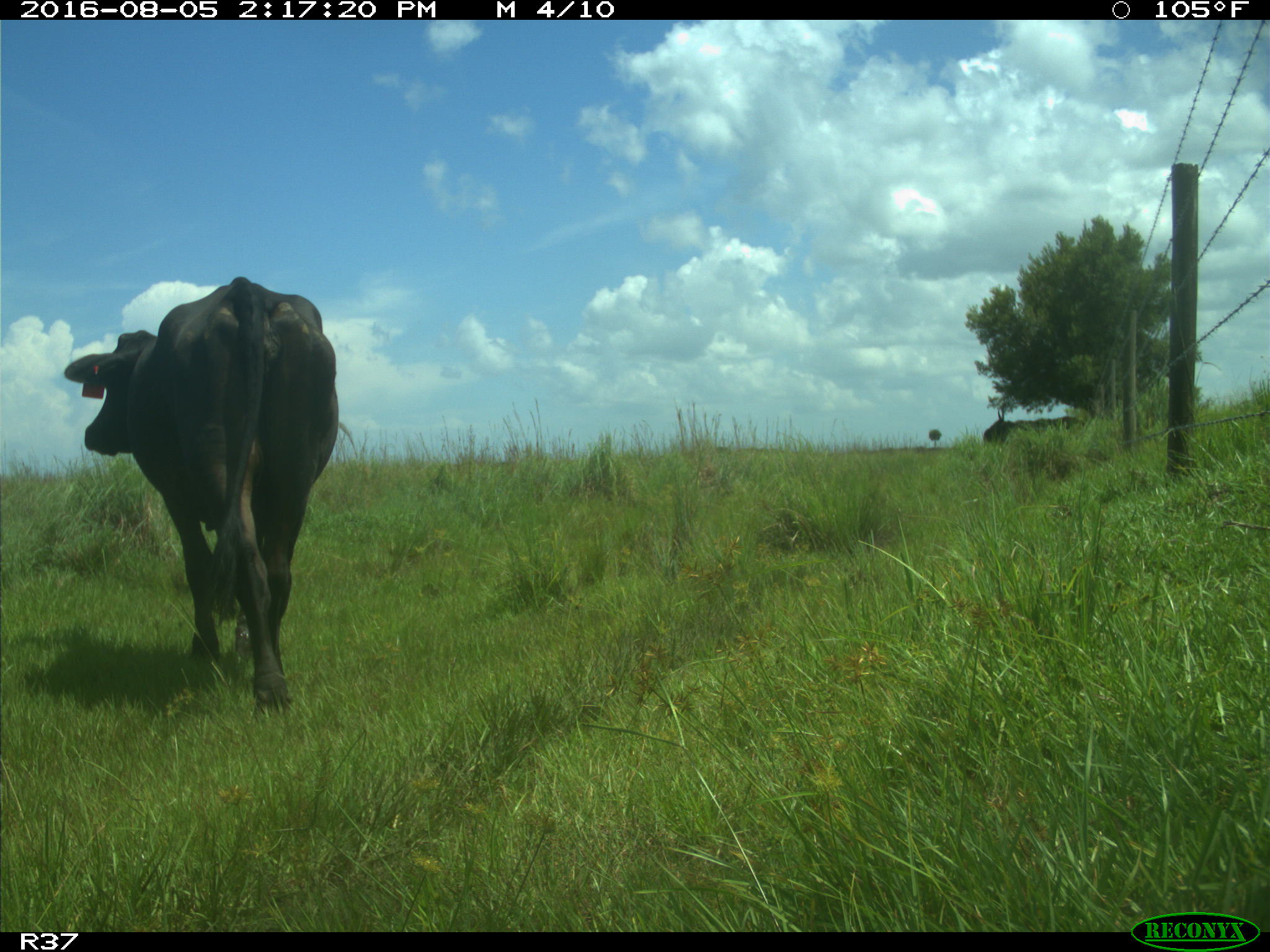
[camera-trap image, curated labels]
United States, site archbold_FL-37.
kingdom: Animalia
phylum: Chordata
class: Mammalia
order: Artiodactyla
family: Bovidae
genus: Bos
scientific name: Bos taurus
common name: domestic cow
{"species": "Bos taurus (domestic cow)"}